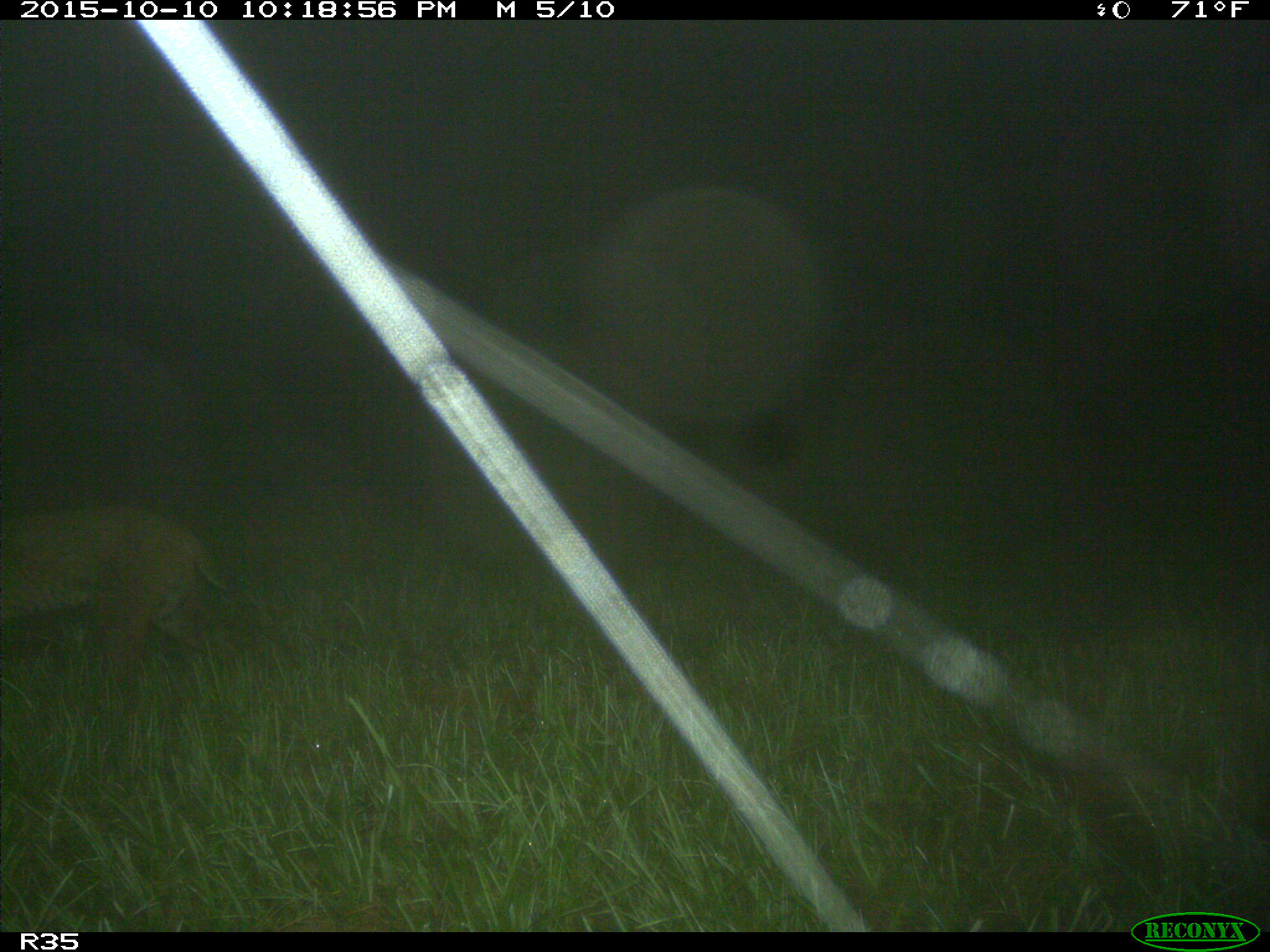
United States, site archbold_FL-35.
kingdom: Animalia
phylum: Chordata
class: Mammalia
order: Carnivora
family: Felidae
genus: Lynx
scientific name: Lynx rufus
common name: bobcat